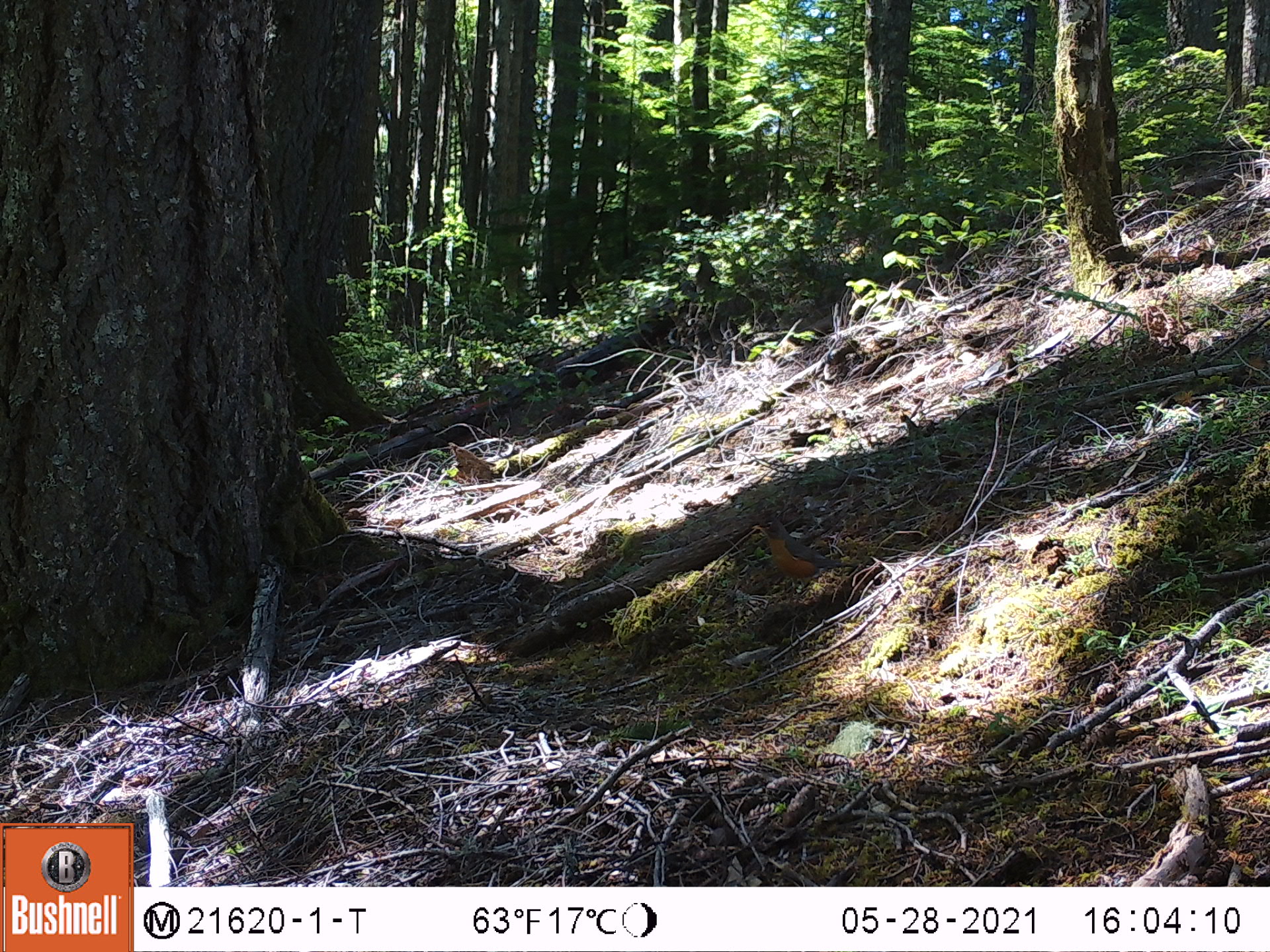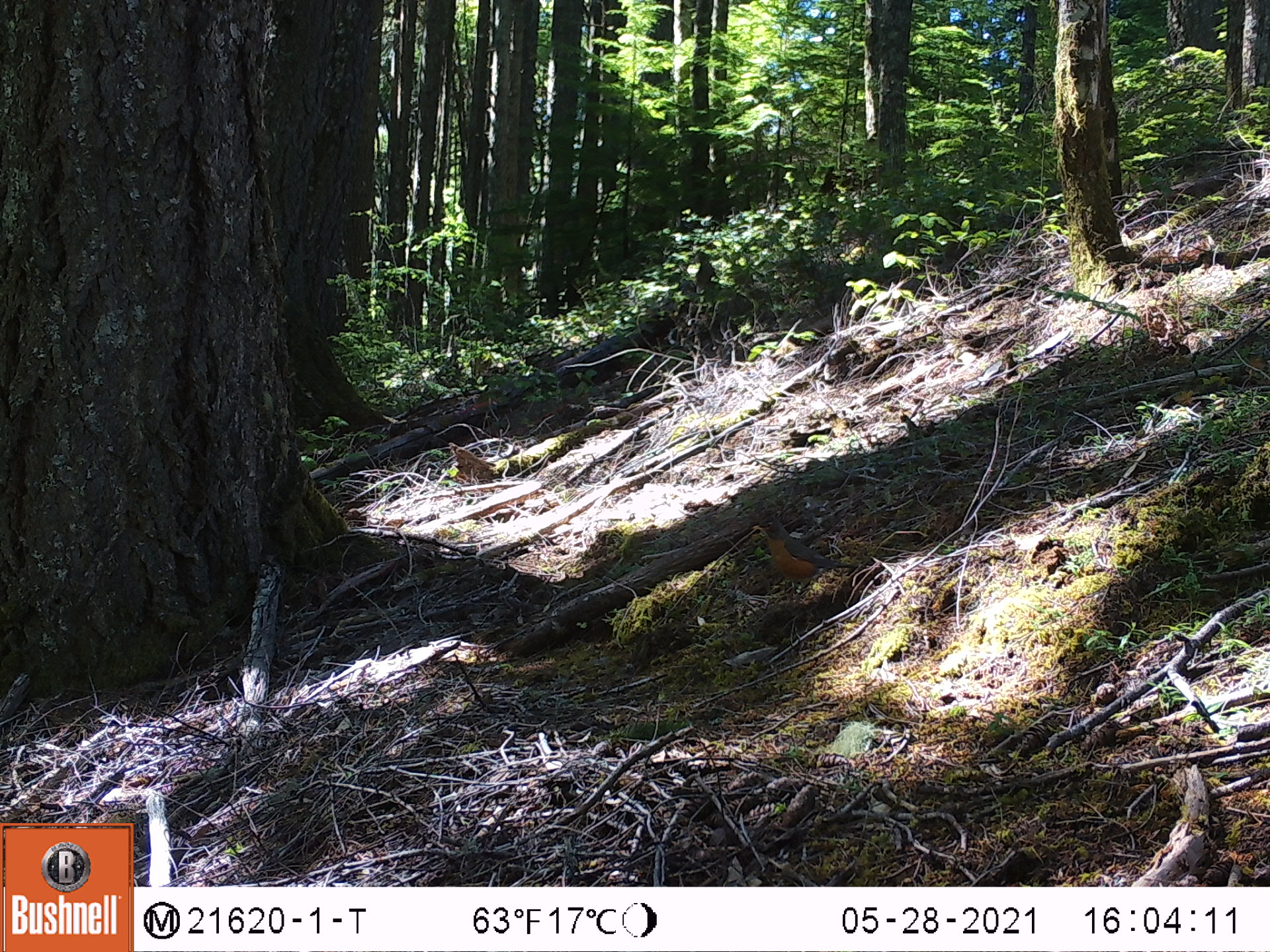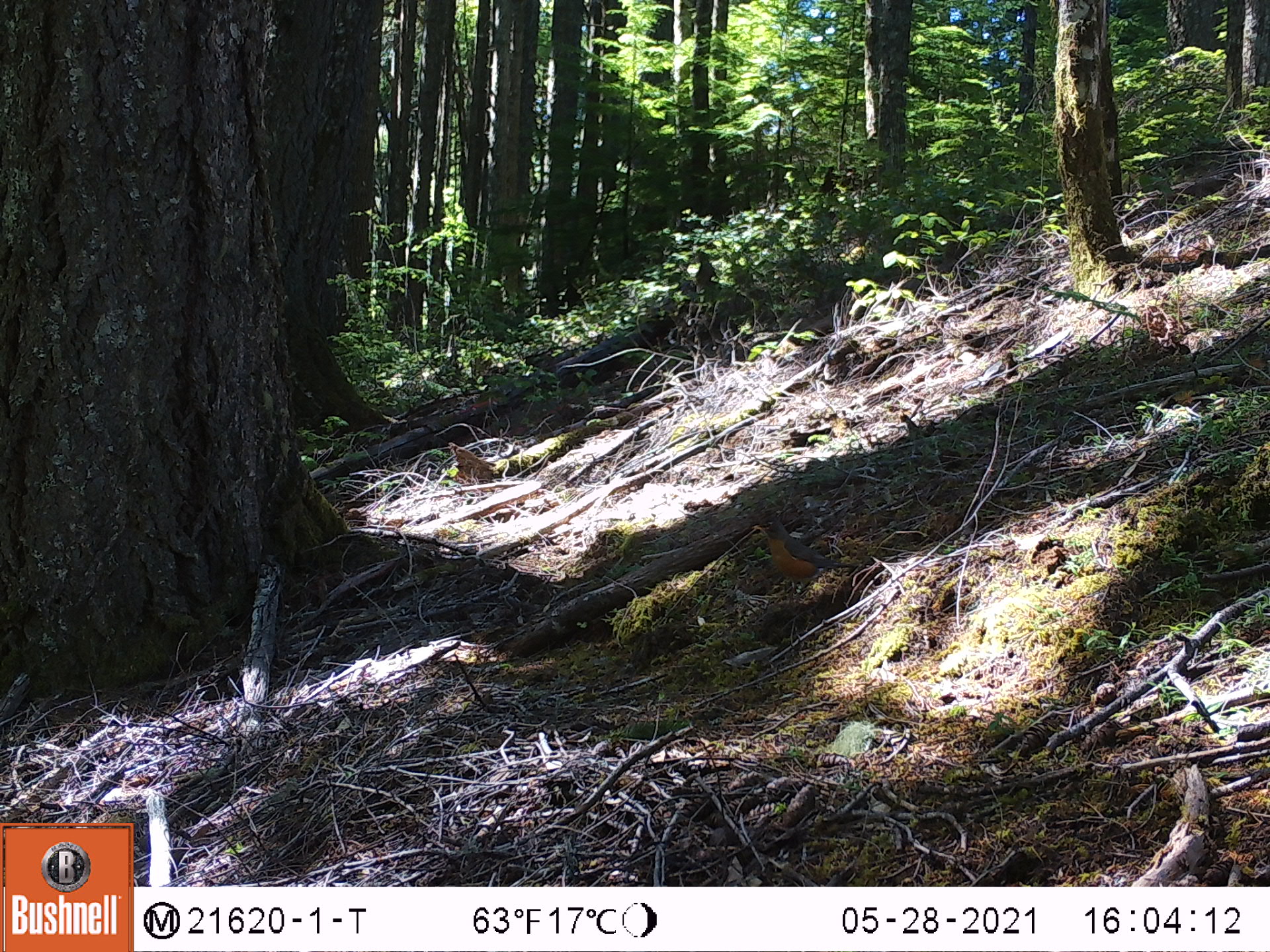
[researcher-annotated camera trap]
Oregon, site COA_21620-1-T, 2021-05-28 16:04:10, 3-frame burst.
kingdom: Animalia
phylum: Chordata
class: Aves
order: Passeriformes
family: Turdidae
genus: Turdus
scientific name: Turdus migratorius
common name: american robin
American robin (Turdus migratorius).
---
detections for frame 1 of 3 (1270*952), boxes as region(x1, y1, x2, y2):
american robin: region(735, 509, 859, 628)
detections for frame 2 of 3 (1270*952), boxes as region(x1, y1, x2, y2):
american robin: region(736, 508, 863, 612)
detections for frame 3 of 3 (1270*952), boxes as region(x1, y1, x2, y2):
american robin: region(732, 507, 866, 625)